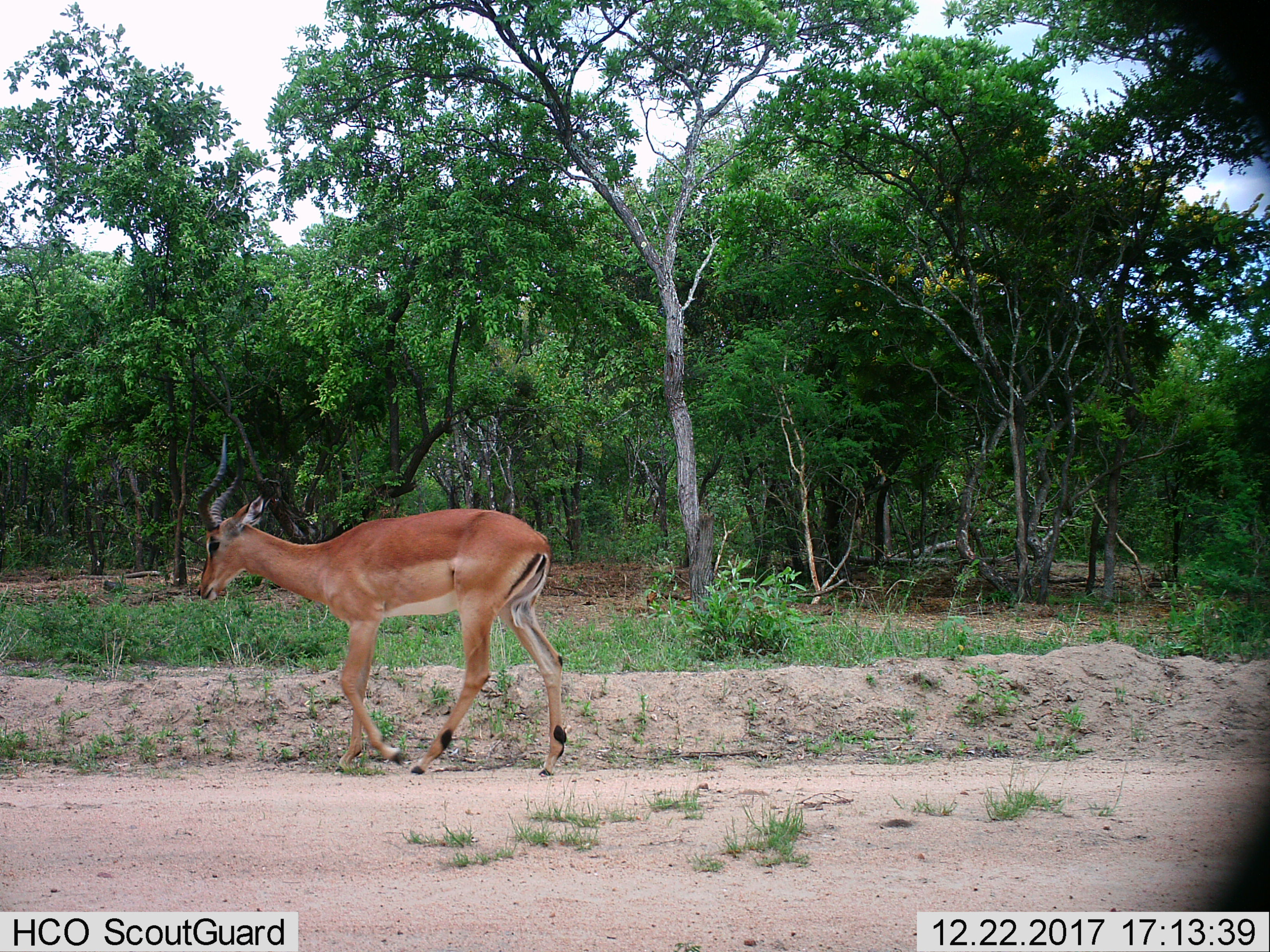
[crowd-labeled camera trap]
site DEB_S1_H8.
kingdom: Animalia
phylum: Chordata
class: Mammalia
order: Artiodactyla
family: Bovidae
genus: Aepyceros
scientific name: Aepyceros melampus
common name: impala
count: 1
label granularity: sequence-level